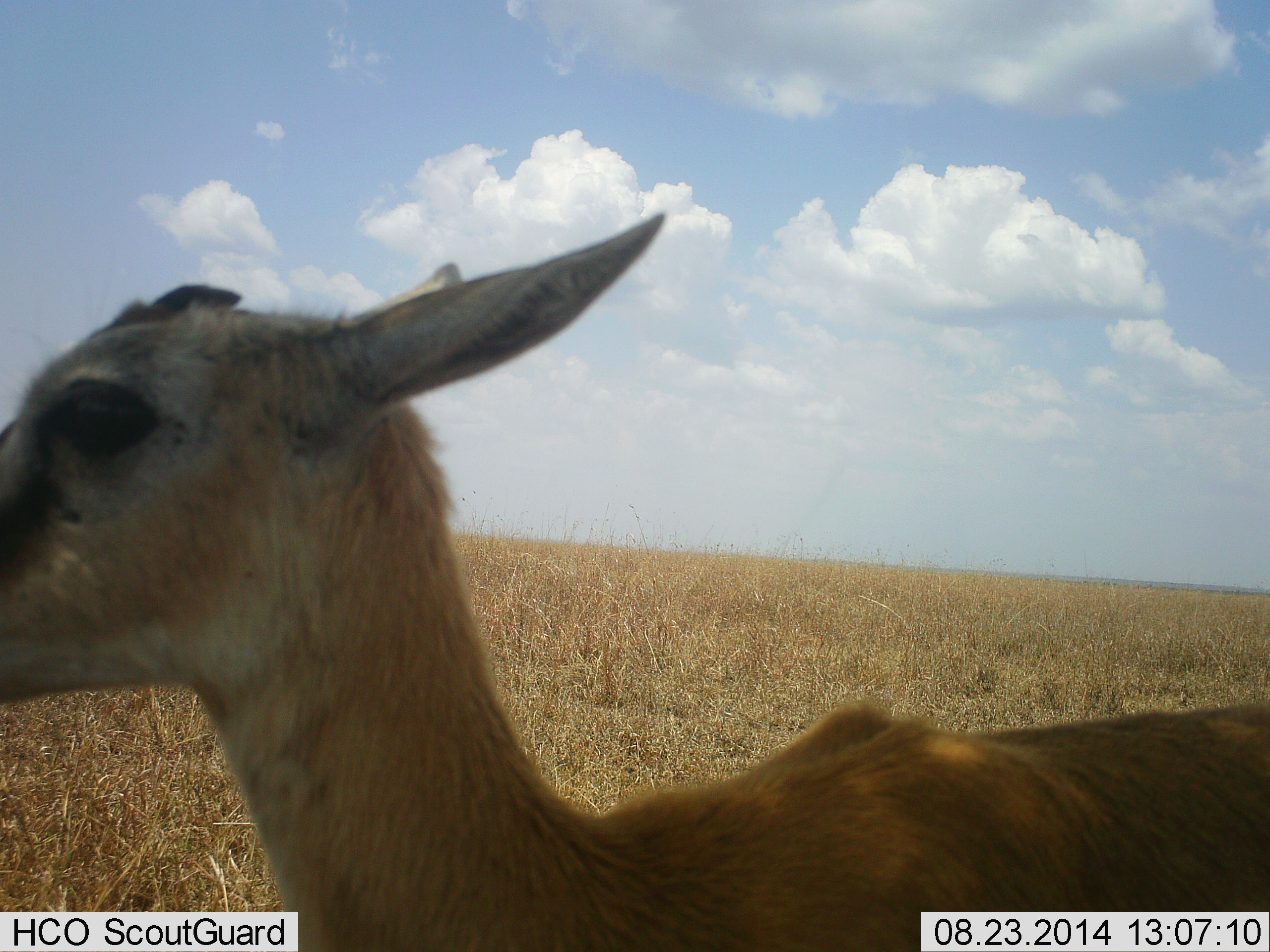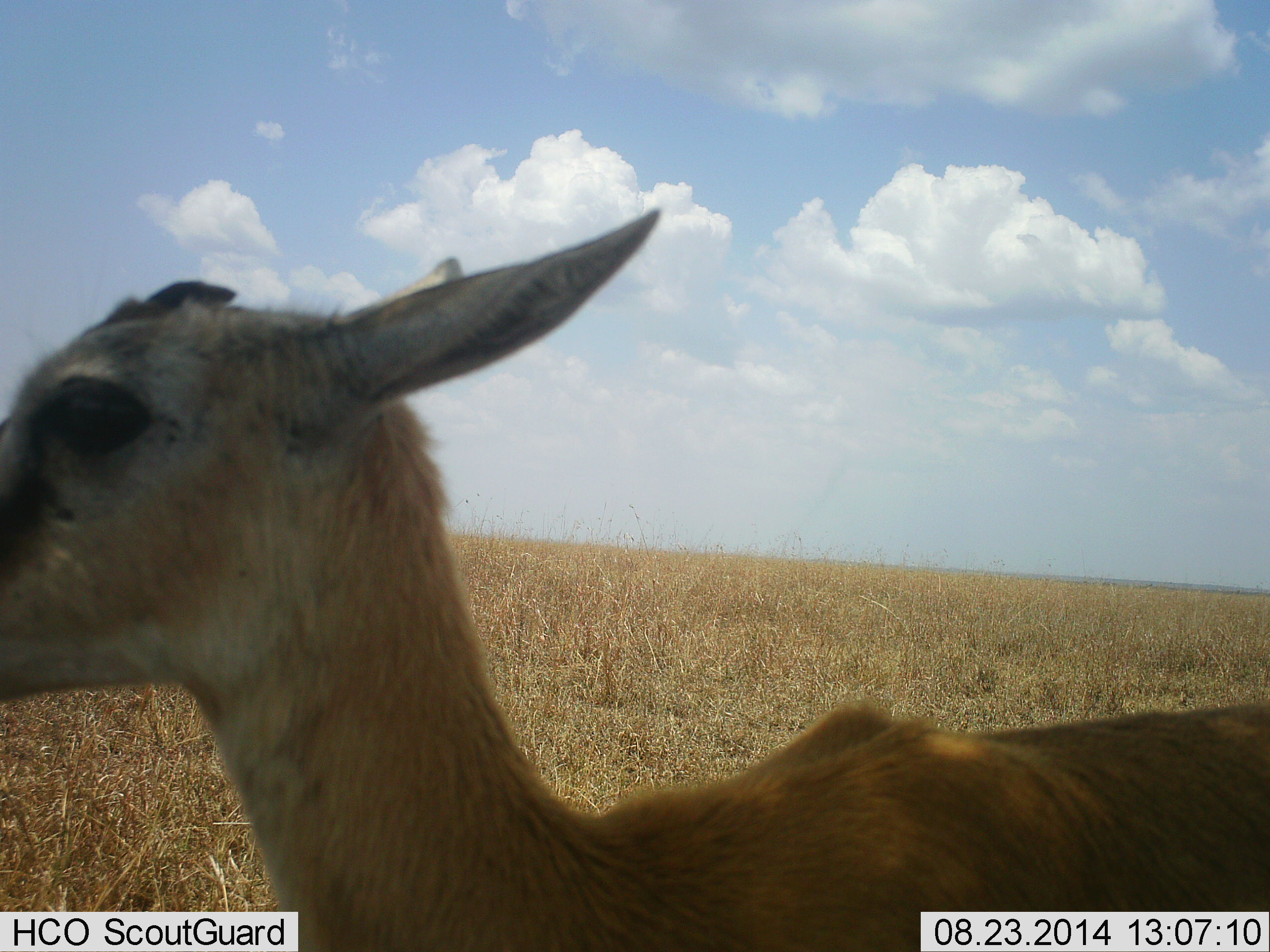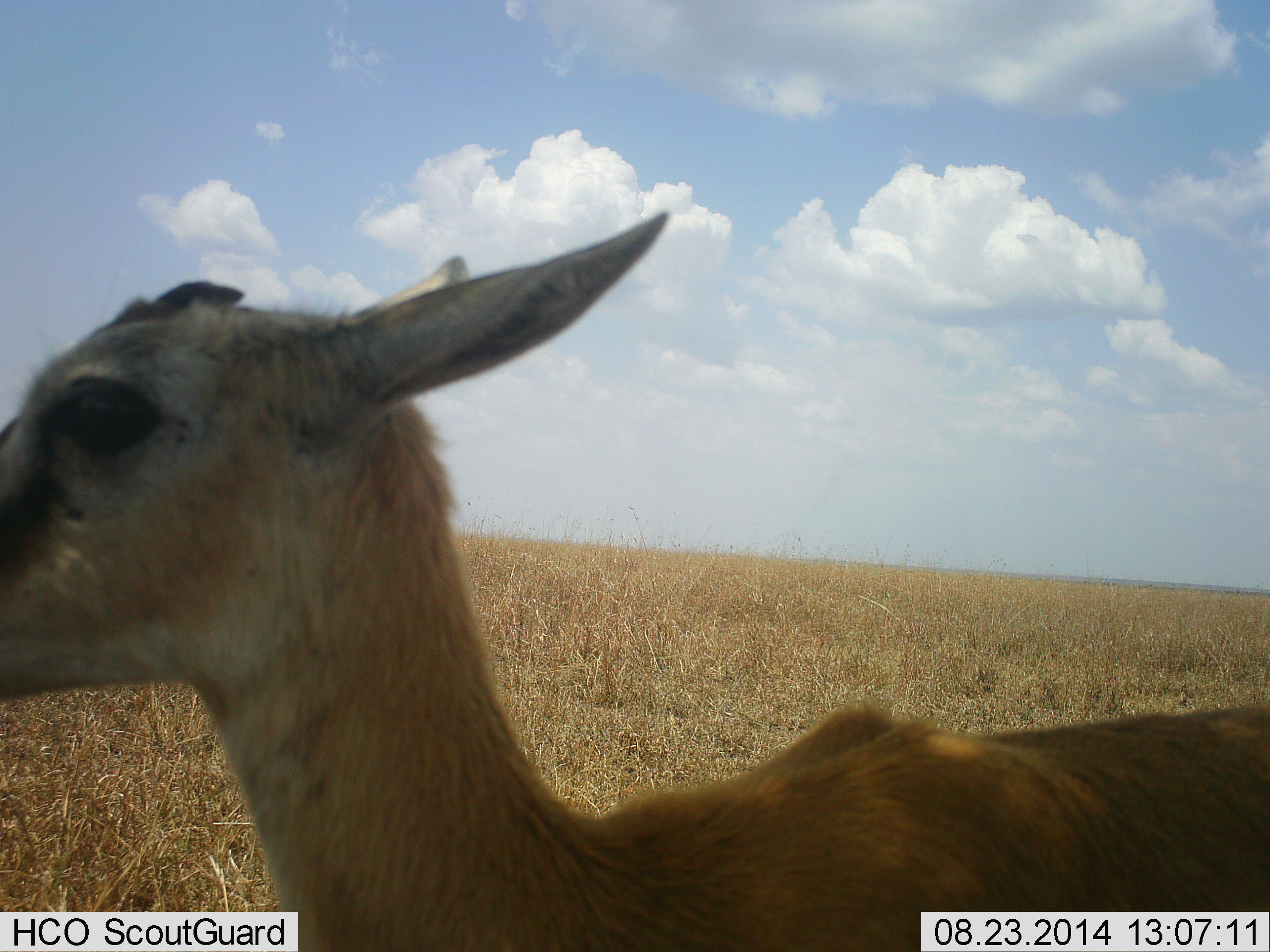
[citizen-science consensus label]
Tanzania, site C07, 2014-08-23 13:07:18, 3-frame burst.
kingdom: Animalia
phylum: Chordata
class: Mammalia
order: Artiodactyla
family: Bovidae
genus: Eudorcas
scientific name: Eudorcas thomsonii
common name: thomson's gazelle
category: gazellethomsons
Gazellethomsons (thomson's gazelle) (Eudorcas thomsonii), count 1. Behavior (volunteer vote fractions): standing 100%, resting 0%, moving 0%, interacting 0%. Young present (vote fraction): 10%. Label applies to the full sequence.